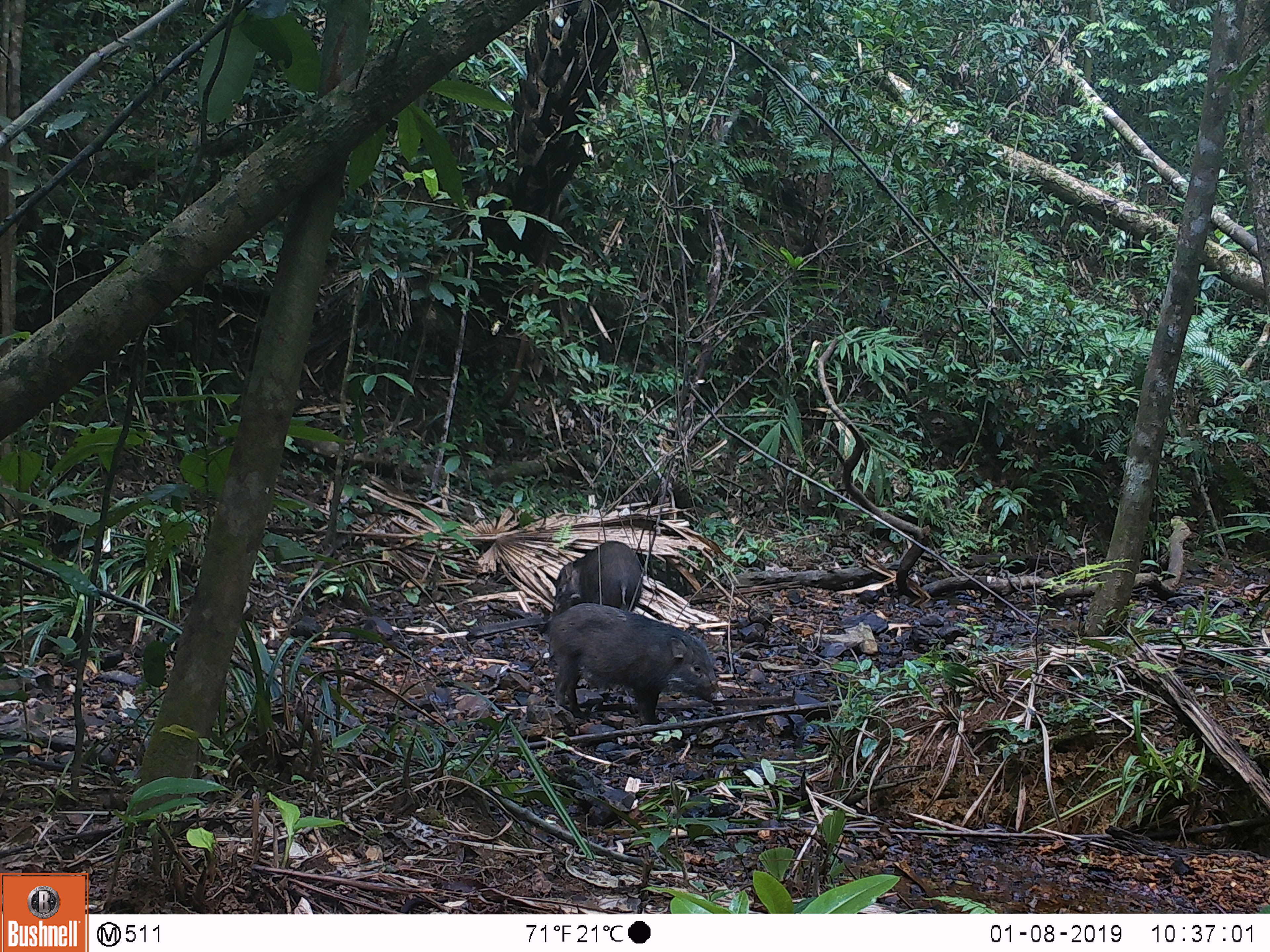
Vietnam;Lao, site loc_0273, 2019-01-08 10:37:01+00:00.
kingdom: Animalia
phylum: Chordata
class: Mammalia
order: Artiodactyla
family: Suidae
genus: Sus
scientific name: Sus scrofa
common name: eurasian wild pig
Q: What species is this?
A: Eurasian wild pig (Sus scrofa).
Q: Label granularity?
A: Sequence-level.